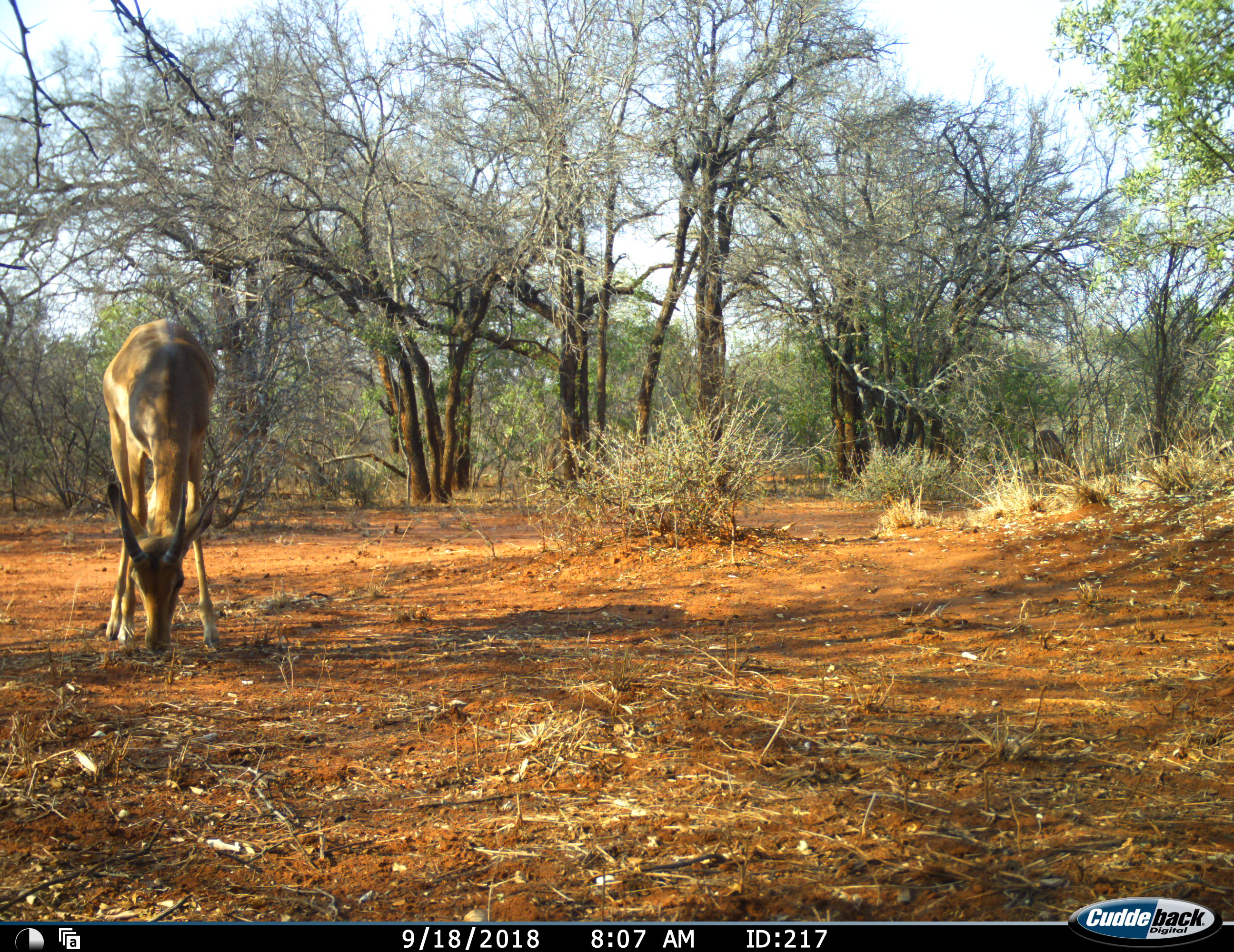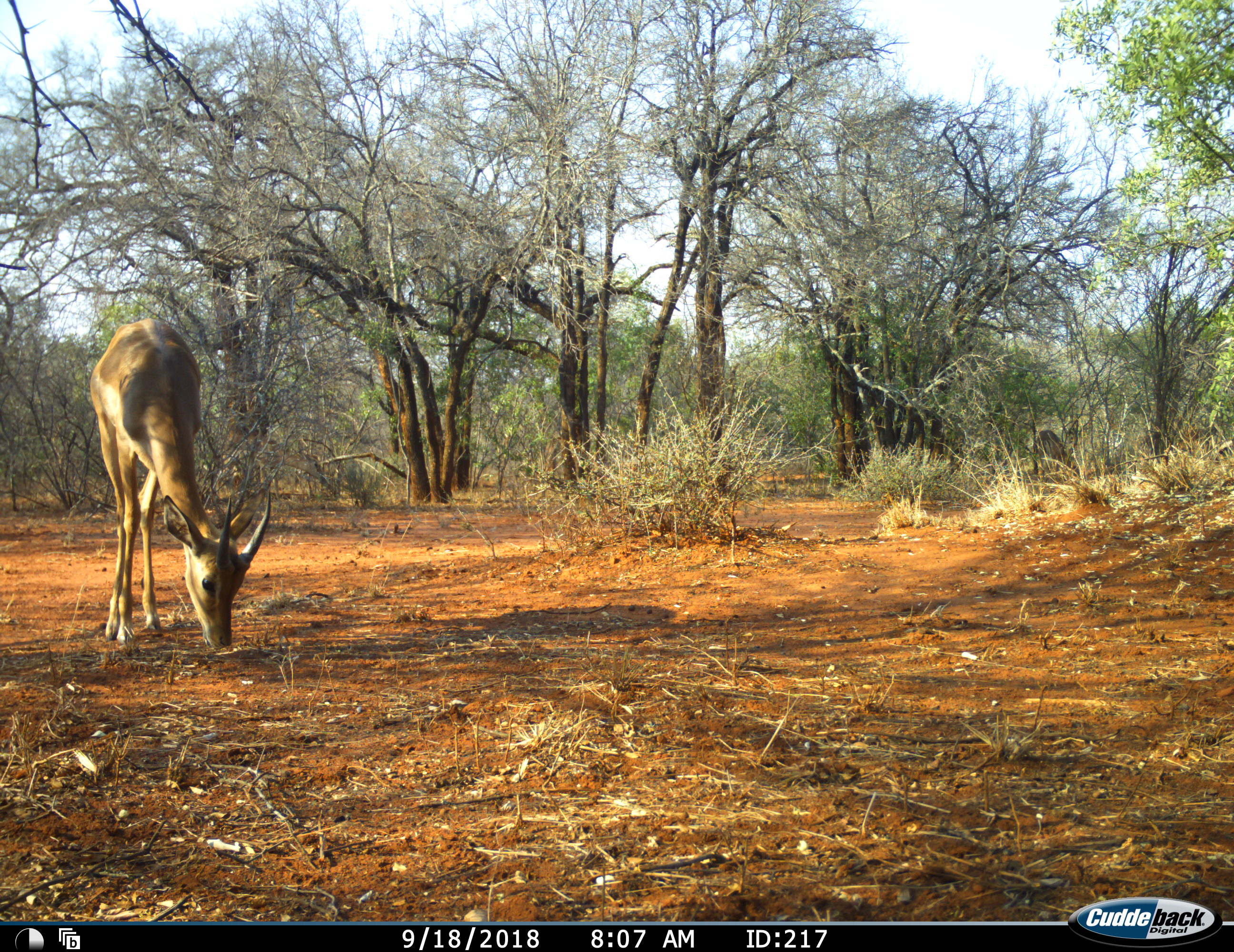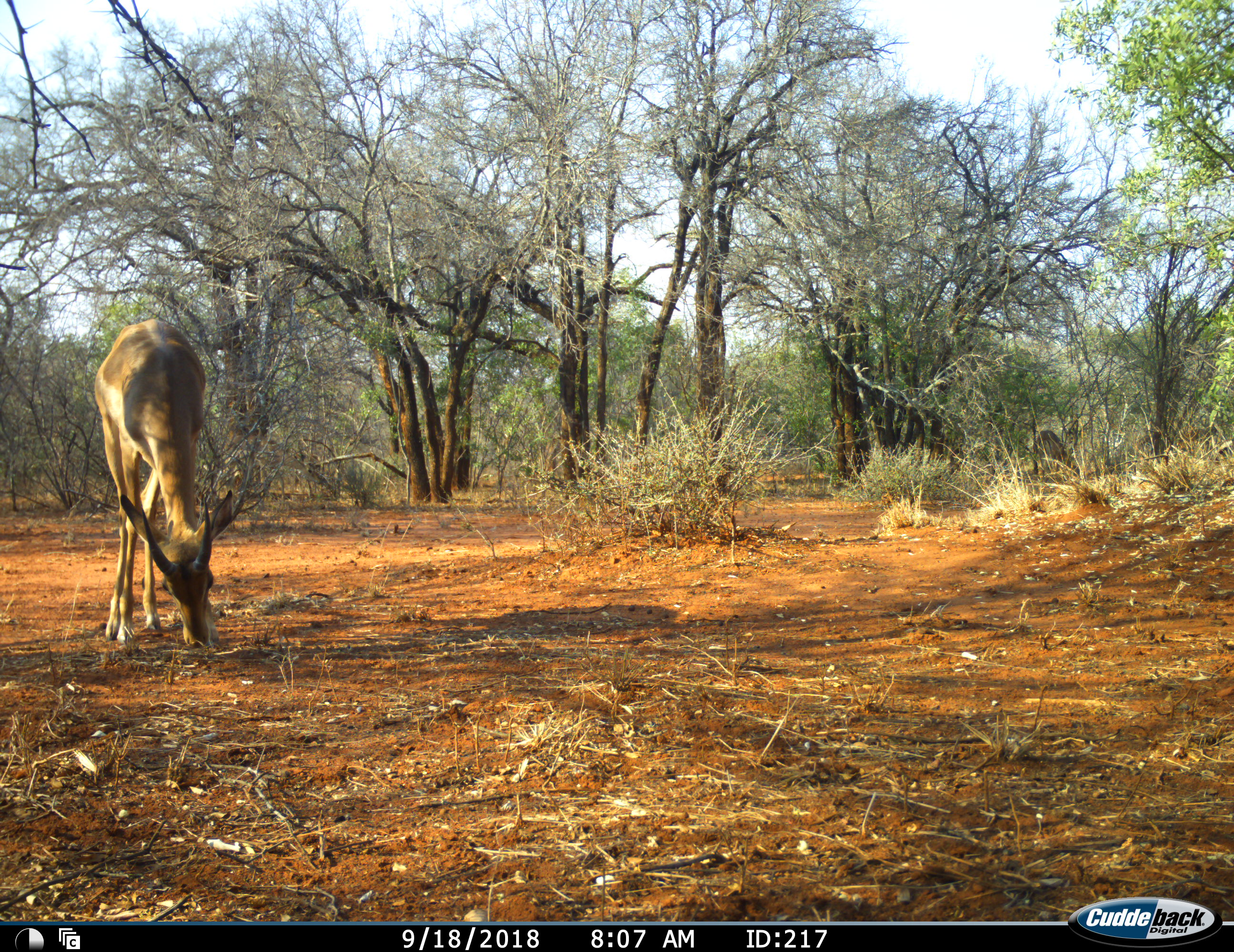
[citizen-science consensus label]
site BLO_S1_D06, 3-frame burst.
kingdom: Animalia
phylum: Chordata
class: Mammalia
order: Artiodactyla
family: Bovidae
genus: Aepyceros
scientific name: Aepyceros melampus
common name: impala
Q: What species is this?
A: Impala (Aepyceros melampus).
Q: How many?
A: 1.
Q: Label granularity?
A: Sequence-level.